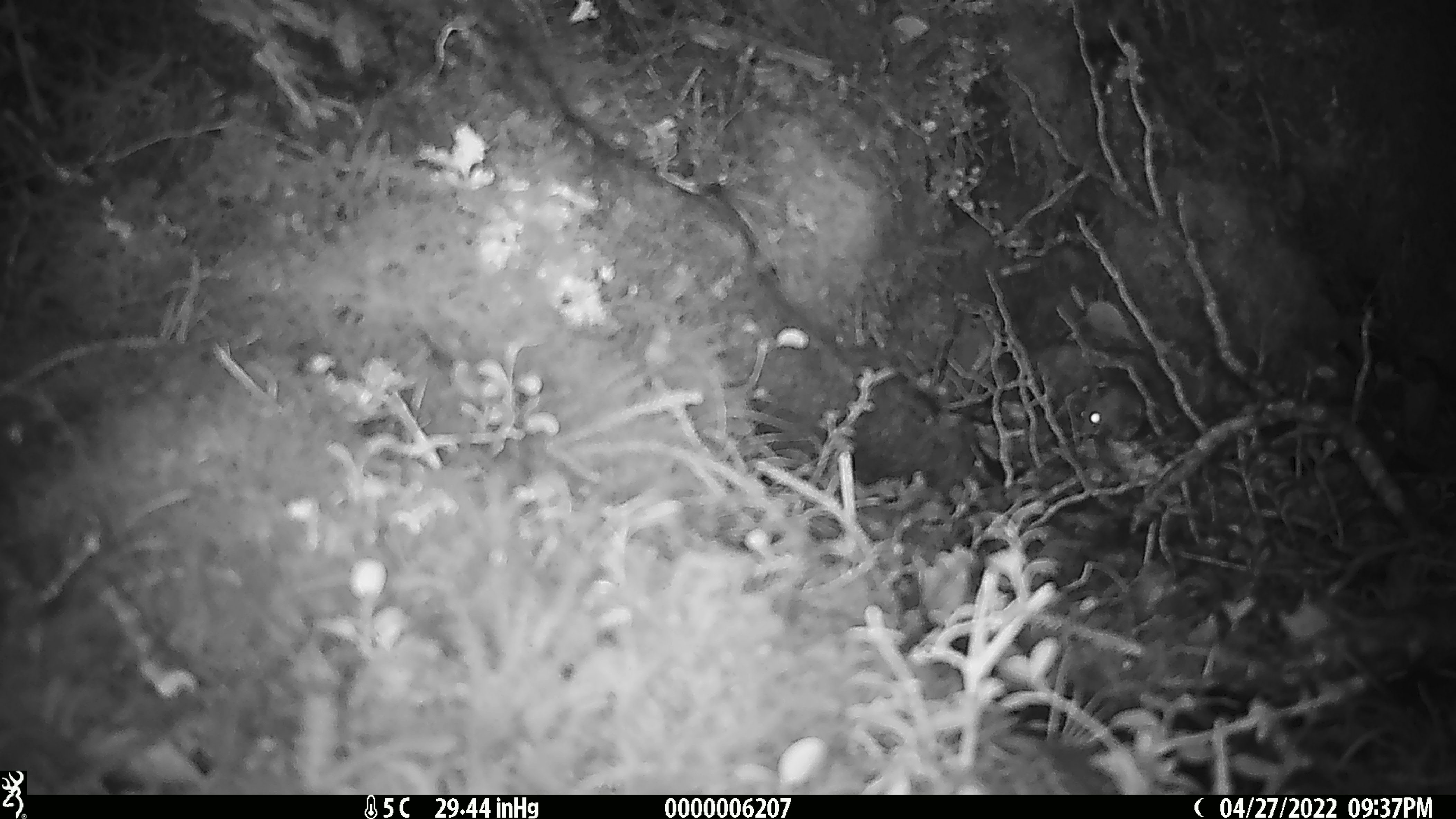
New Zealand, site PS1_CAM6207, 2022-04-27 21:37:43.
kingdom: Animalia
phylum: Chordata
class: Mammalia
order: Rodentia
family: Muridae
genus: Mus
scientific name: Mus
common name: mouse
Mouse (Mus).